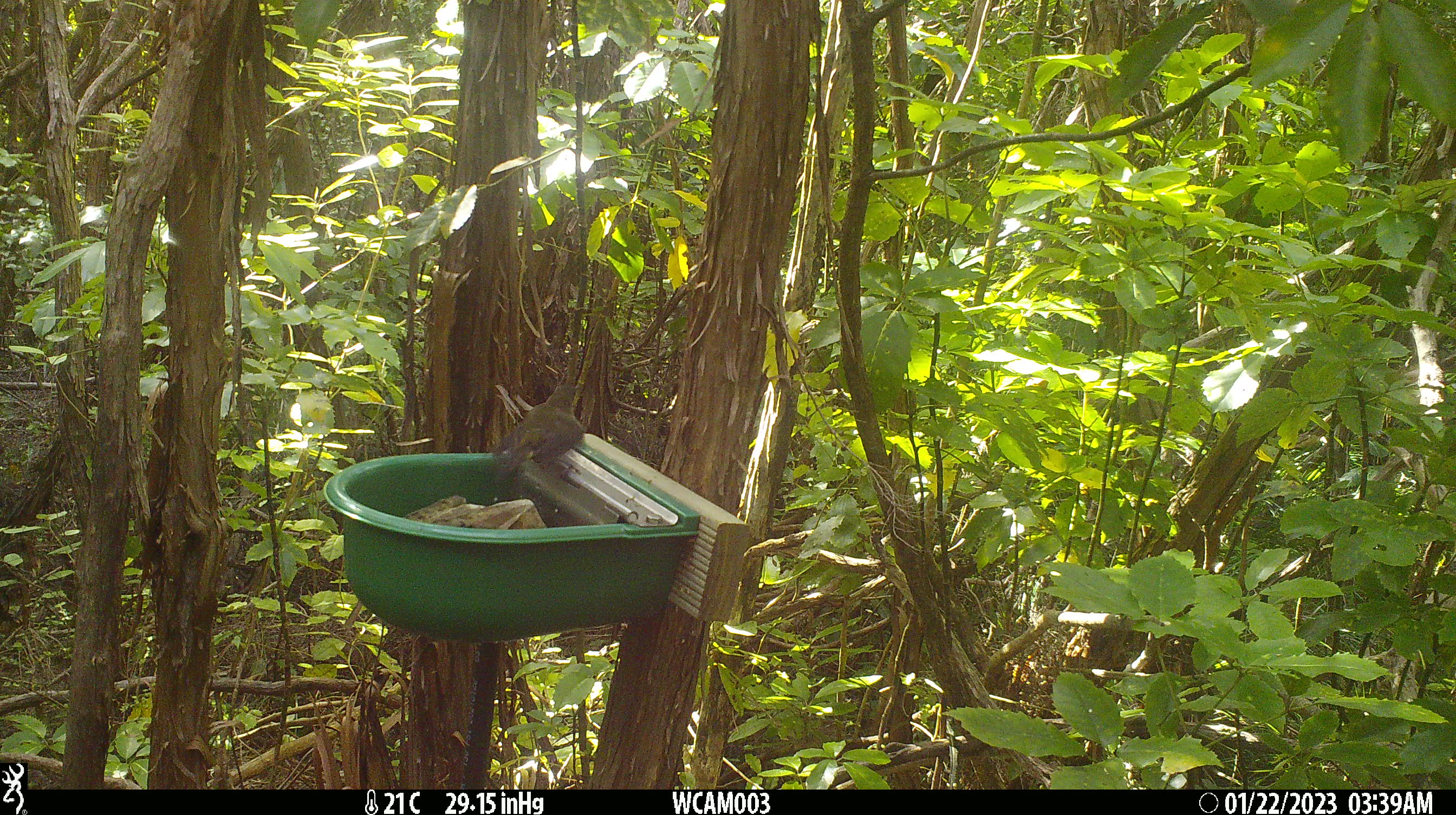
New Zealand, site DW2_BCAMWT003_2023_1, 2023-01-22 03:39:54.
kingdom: Animalia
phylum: Chordata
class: Aves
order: Passeriformes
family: Meliphagidae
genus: Anthornis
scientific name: Anthornis melanura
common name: new zealand bellbird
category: bellbird